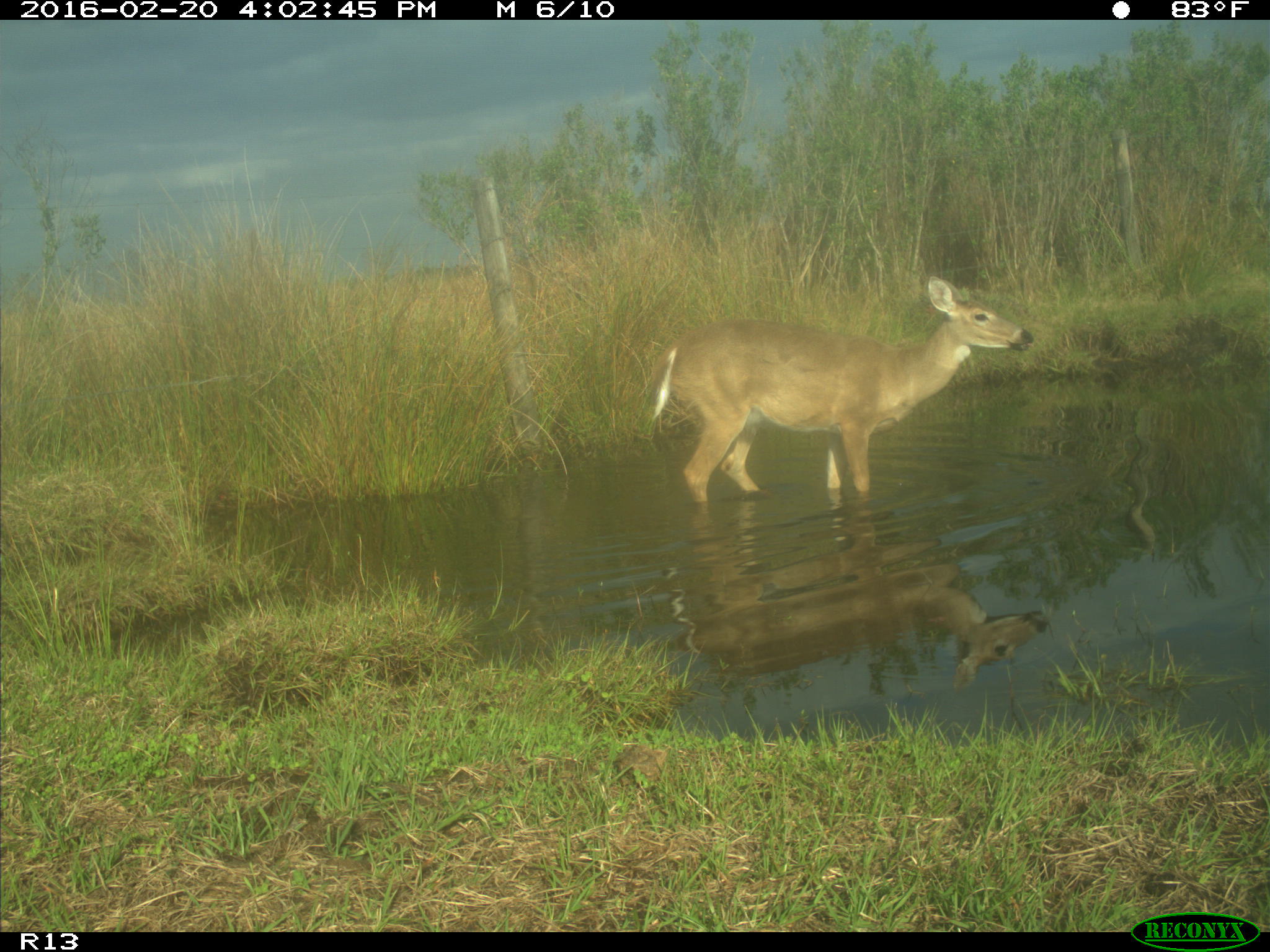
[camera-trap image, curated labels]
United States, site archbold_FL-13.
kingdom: Animalia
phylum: Chordata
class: Mammalia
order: Artiodactyla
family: Cervidae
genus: Odocoileus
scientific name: Odocoileus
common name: deer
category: unidentified deer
Unidentified deer (deer) (Odocoileus).